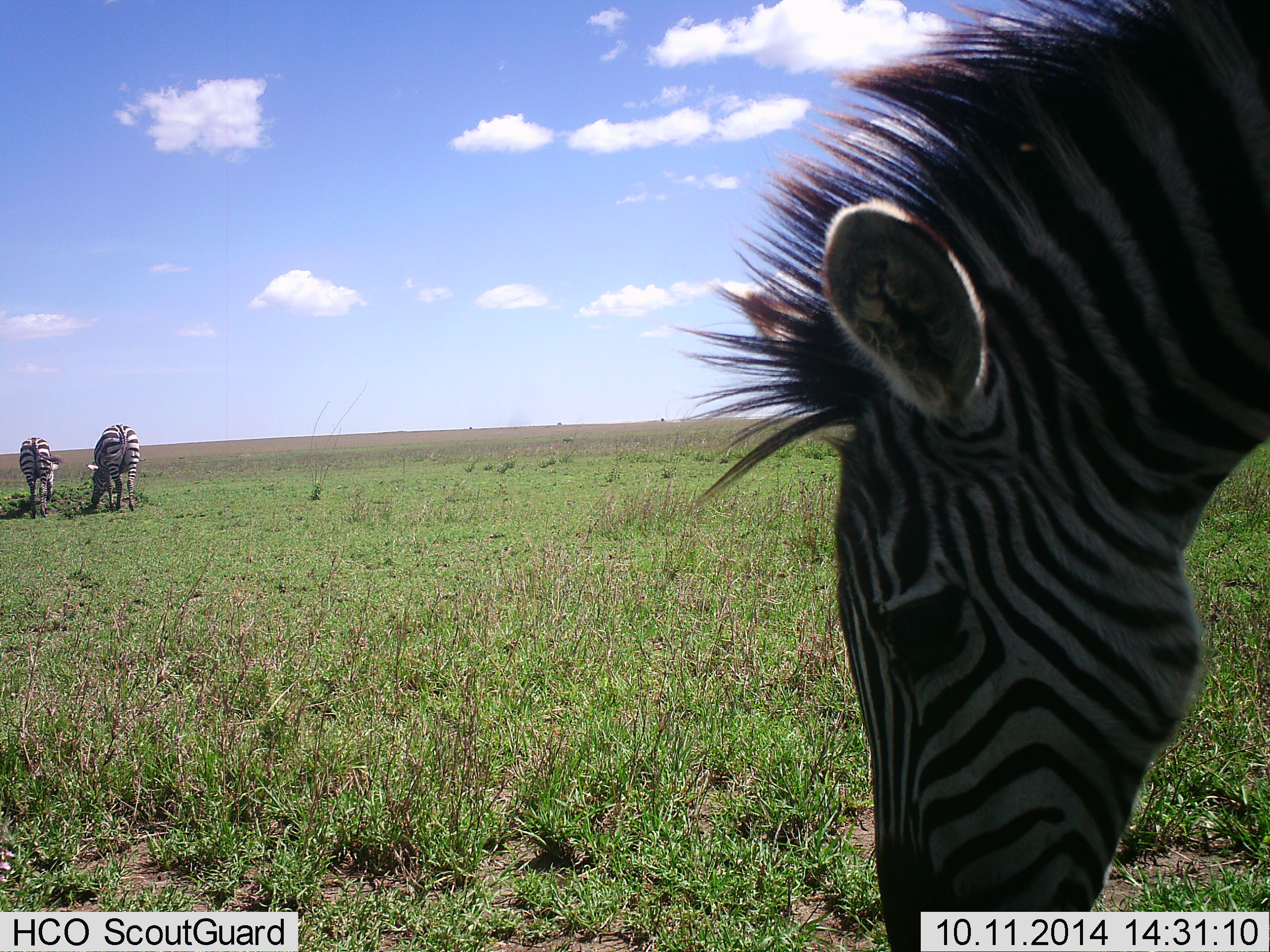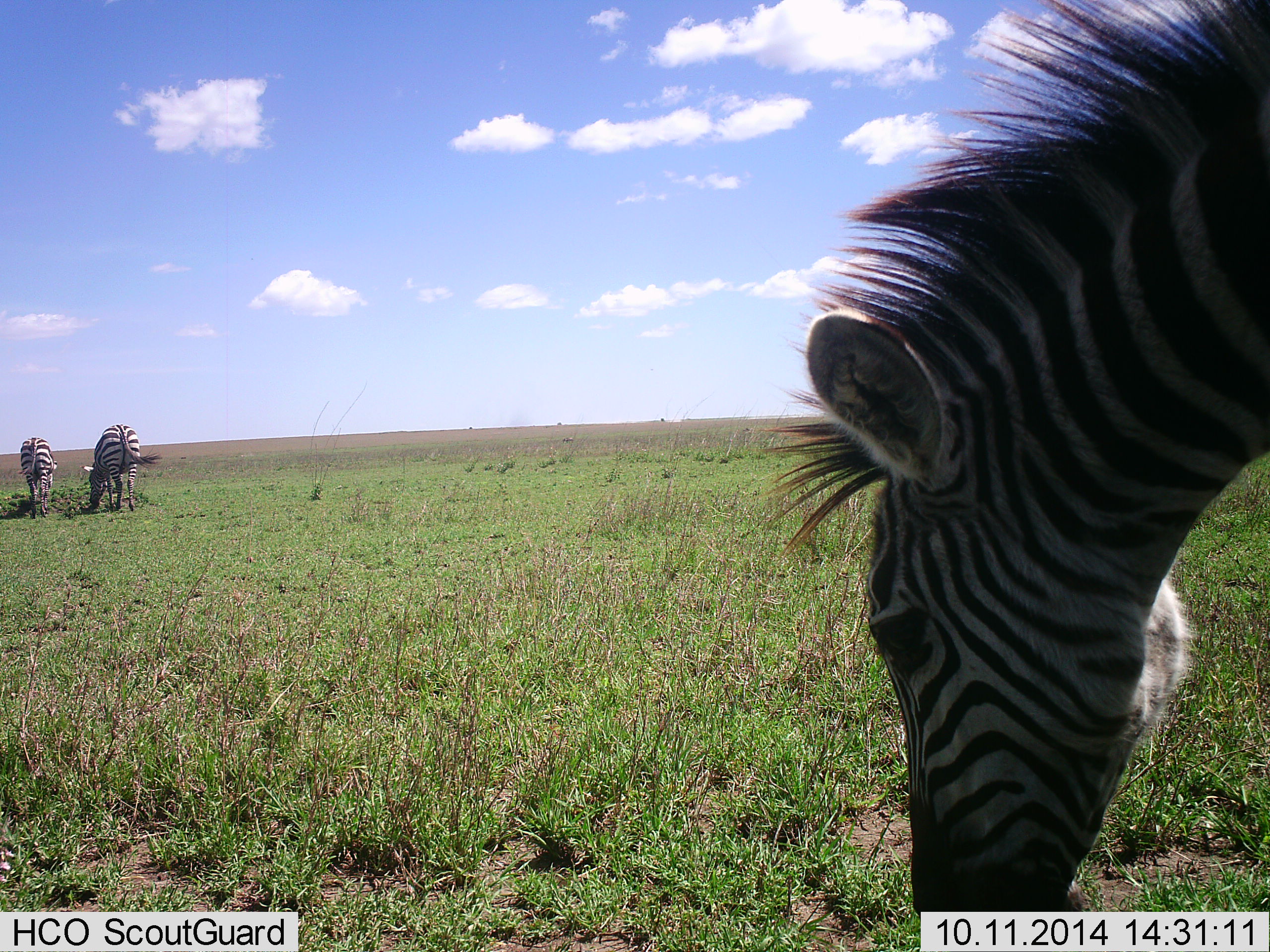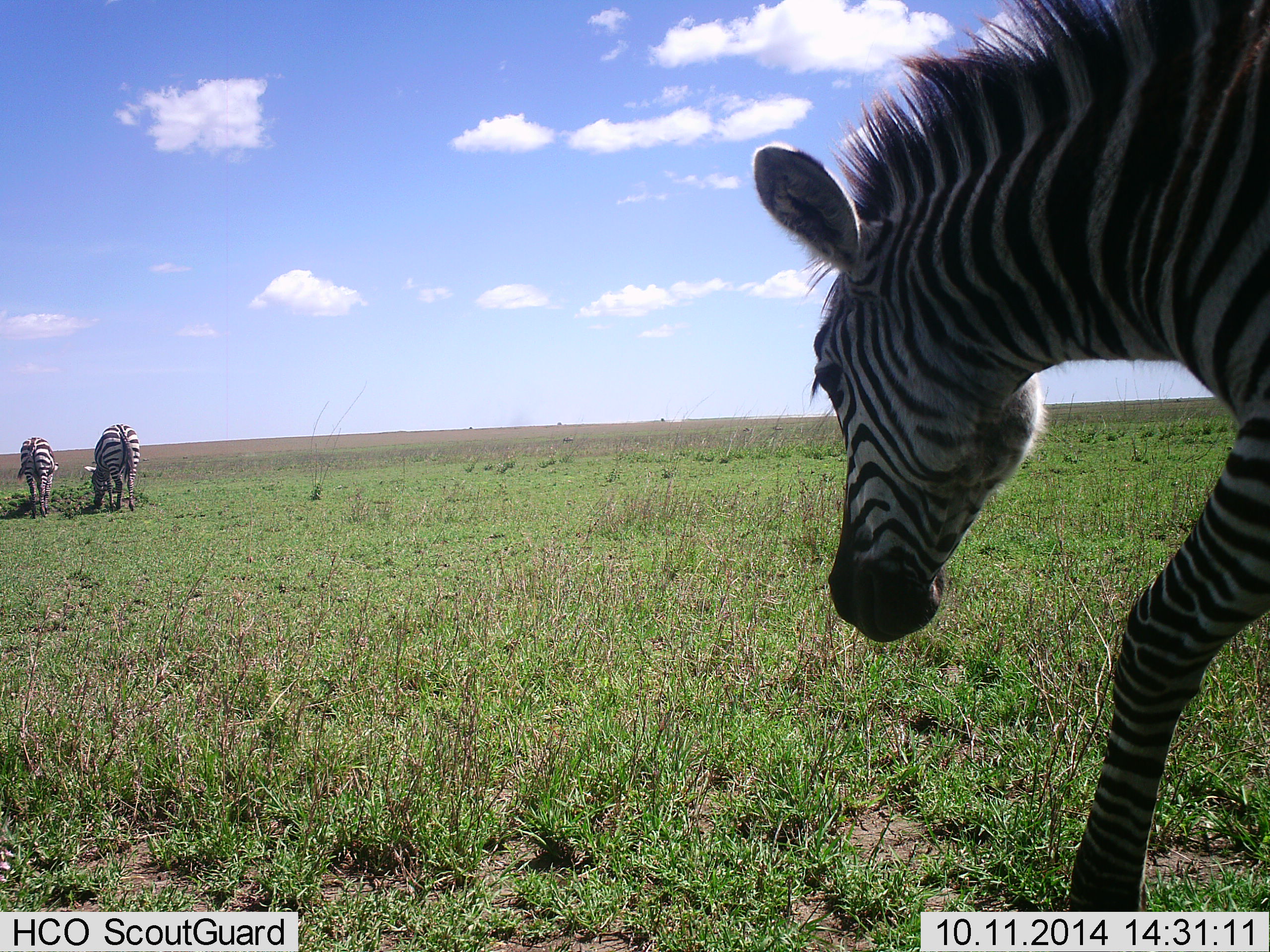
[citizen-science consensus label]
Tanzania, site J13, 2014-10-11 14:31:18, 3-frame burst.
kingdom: Animalia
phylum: Chordata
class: Mammalia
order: Perissodactyla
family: Equidae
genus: Equus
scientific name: Equus quagga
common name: plains zebra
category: zebra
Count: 3.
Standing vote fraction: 40%.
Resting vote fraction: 0%.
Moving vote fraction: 10%.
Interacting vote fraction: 0%.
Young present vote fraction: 0%.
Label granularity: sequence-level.